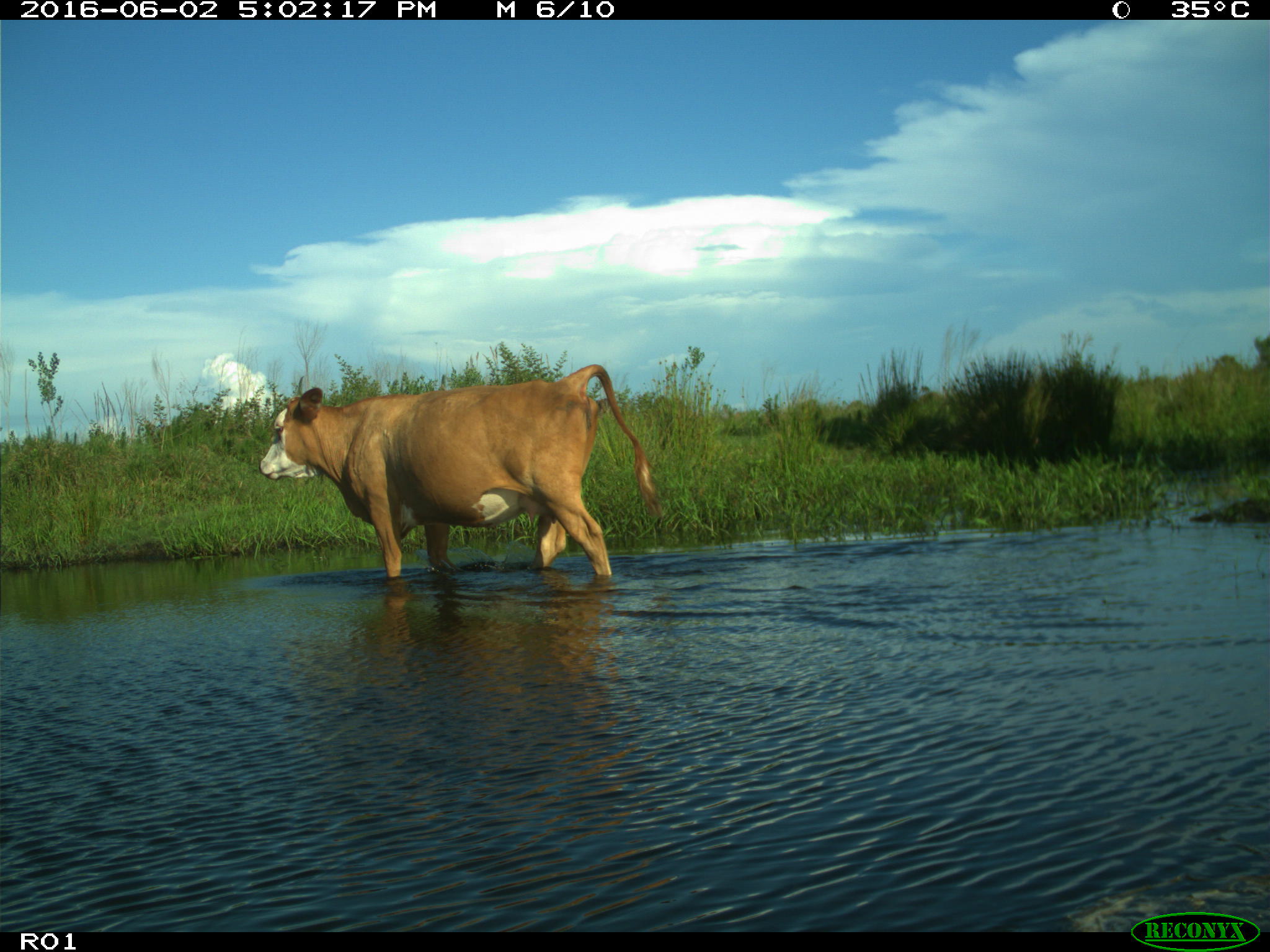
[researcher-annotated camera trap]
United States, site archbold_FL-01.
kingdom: Animalia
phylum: Chordata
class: Mammalia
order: Artiodactyla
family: Bovidae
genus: Bos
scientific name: Bos taurus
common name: domestic cow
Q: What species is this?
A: Bos taurus (domestic cow).